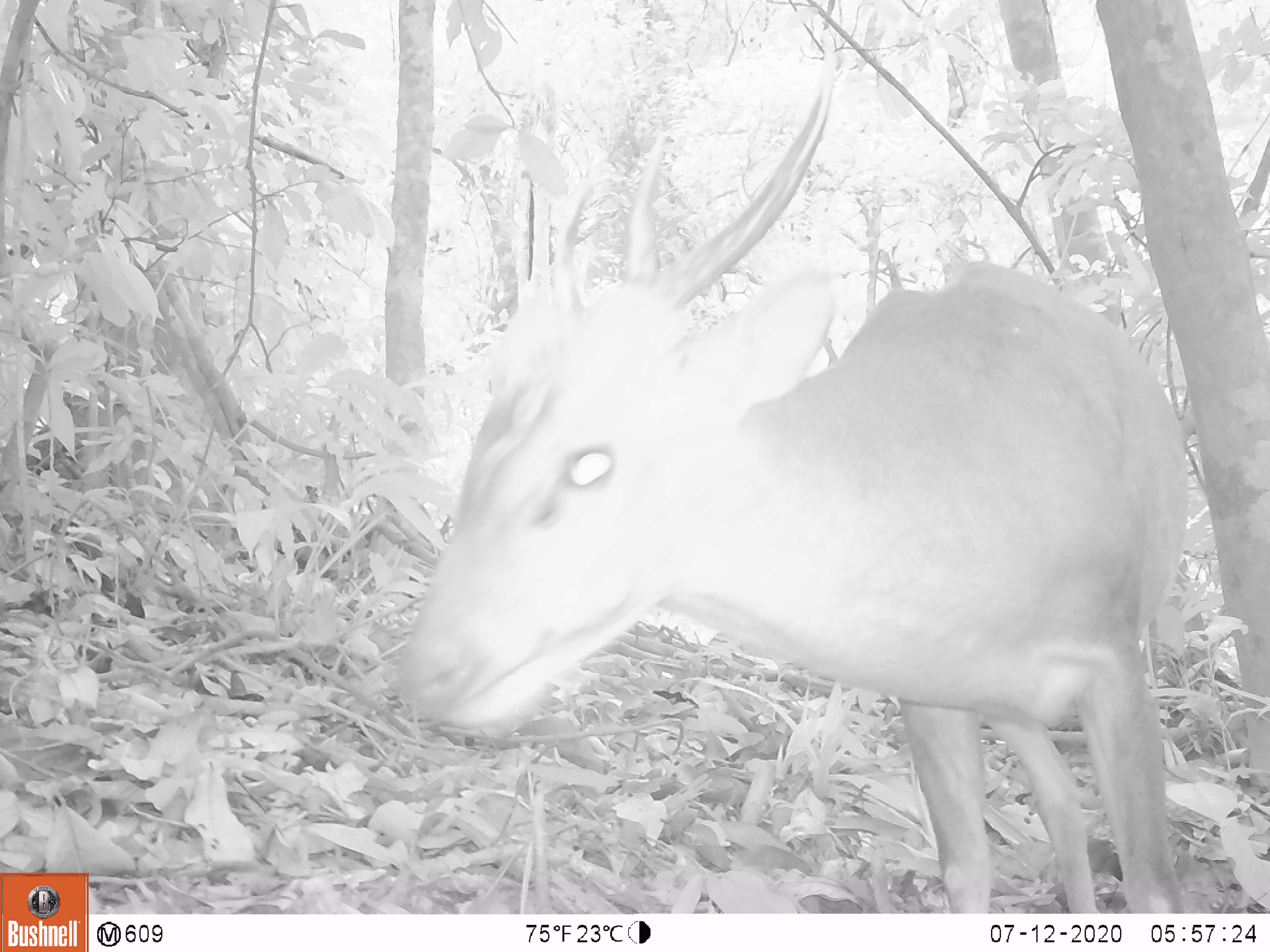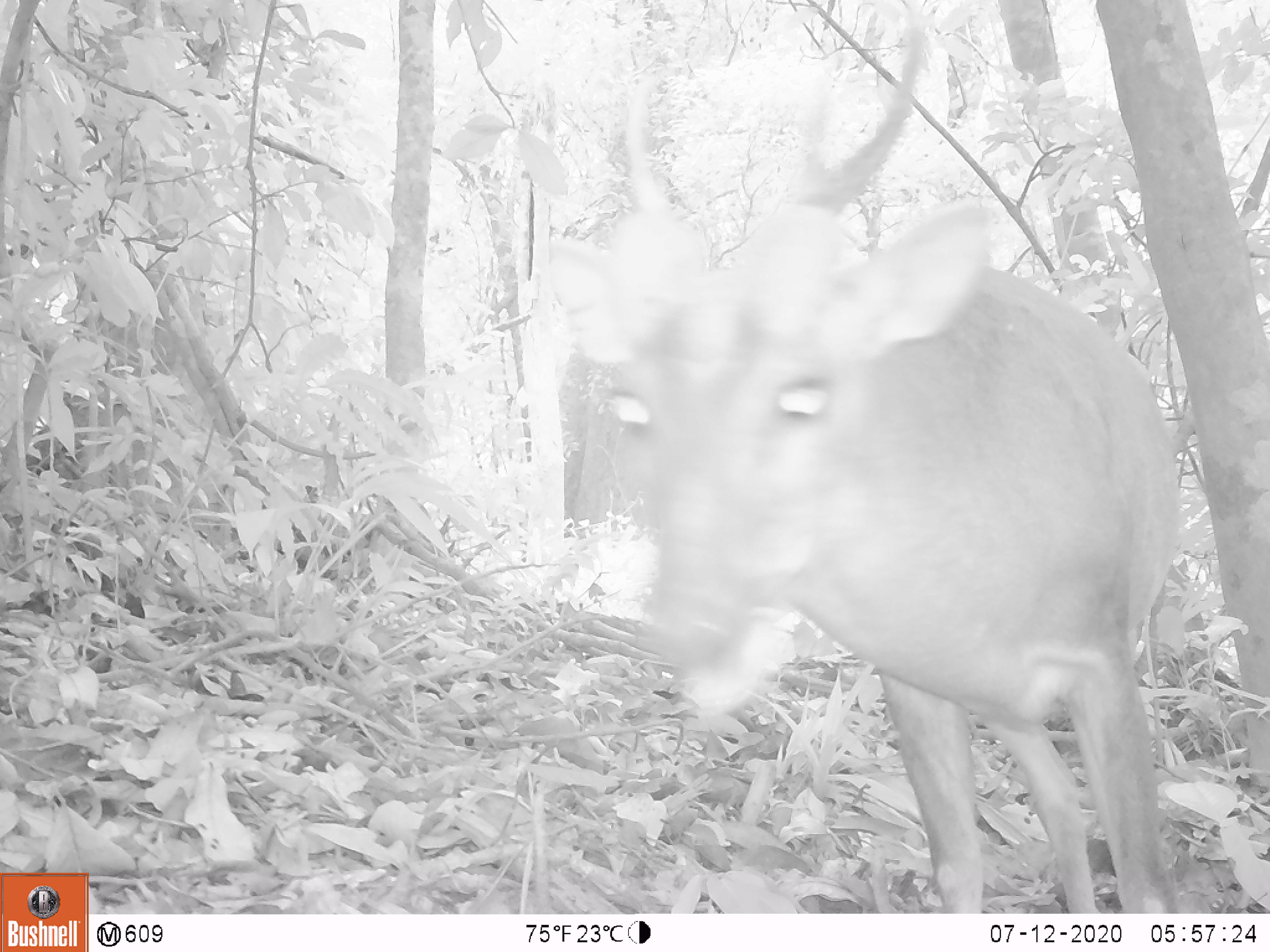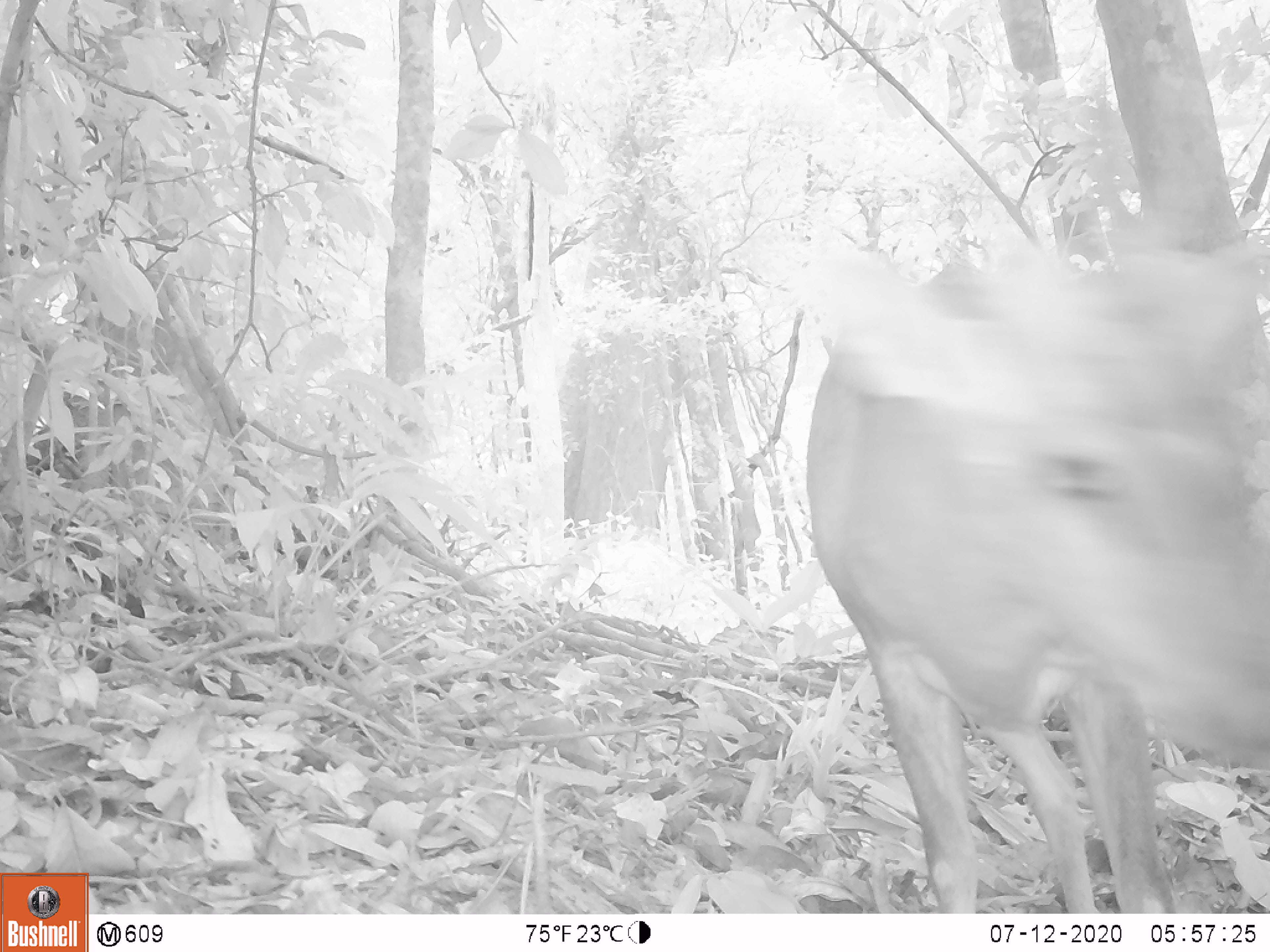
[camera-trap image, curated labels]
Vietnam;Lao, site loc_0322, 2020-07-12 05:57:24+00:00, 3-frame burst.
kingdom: Animalia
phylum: Chordata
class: Mammalia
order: Artiodactyla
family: Cervidae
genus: Muntiacus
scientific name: Muntiacus vuquangensis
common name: large-antlered muntjac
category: large antlered muntjac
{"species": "large antlered muntjac (large-antlered muntjac) (Muntiacus vuquangensis)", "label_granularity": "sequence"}